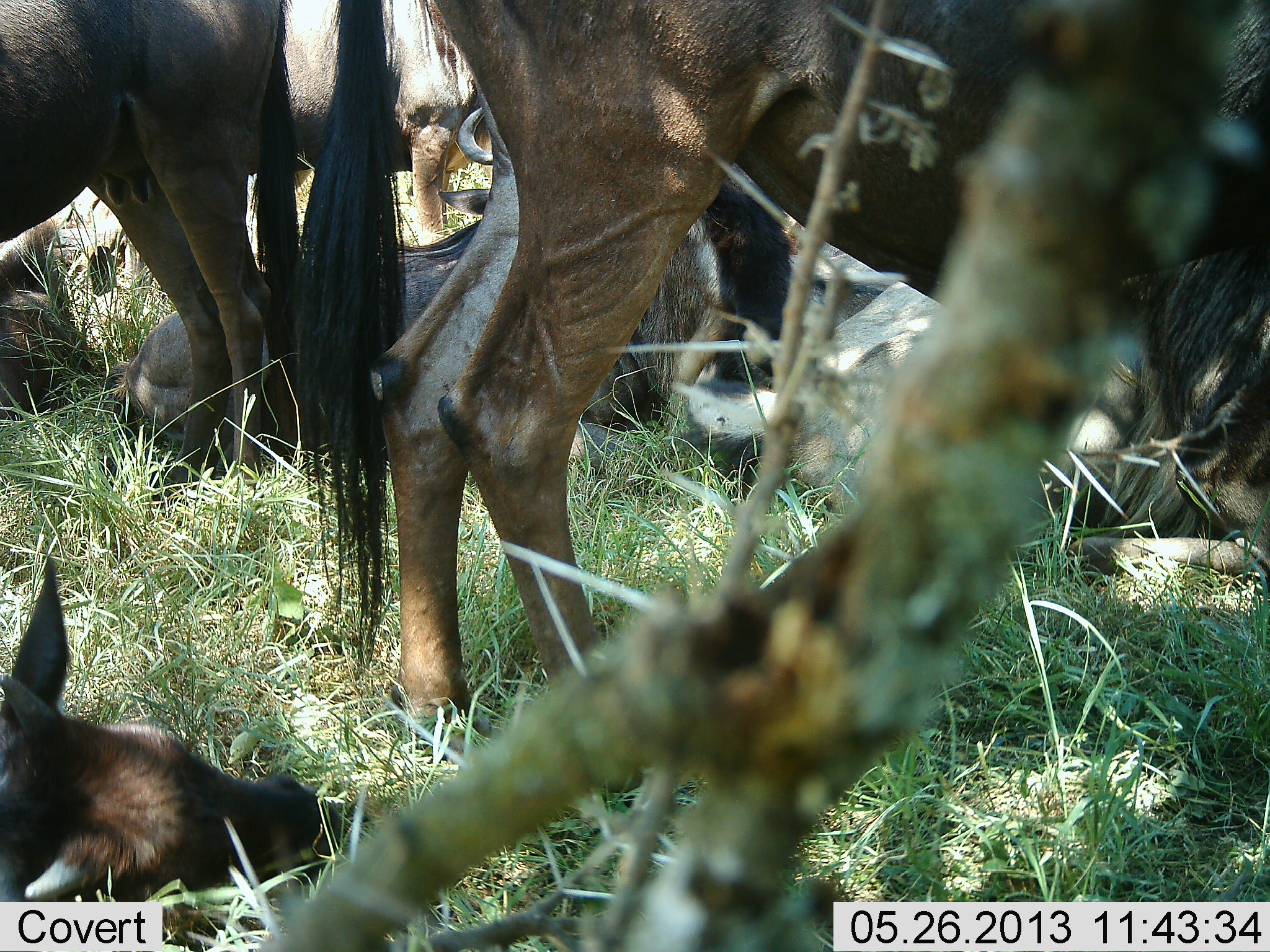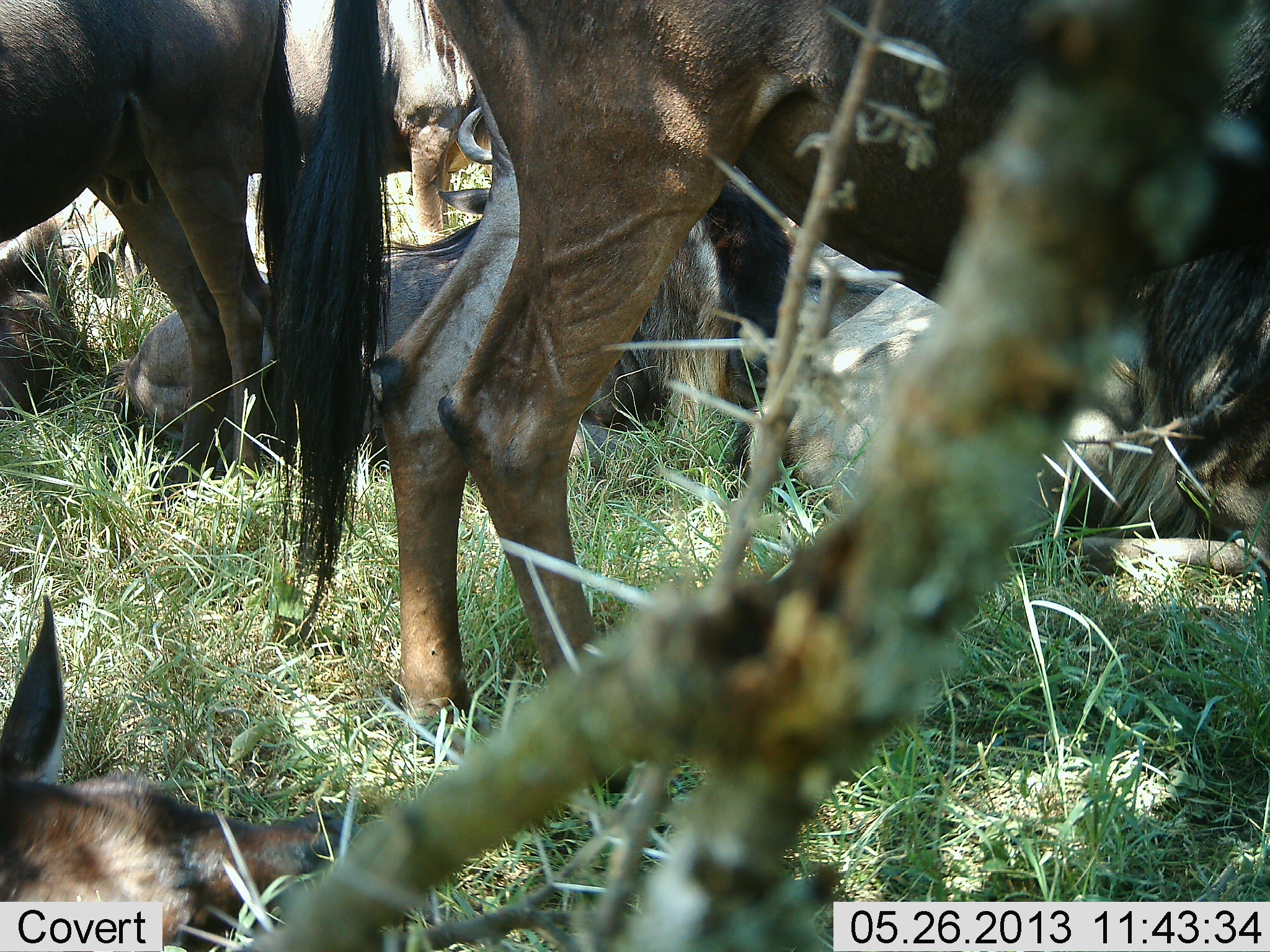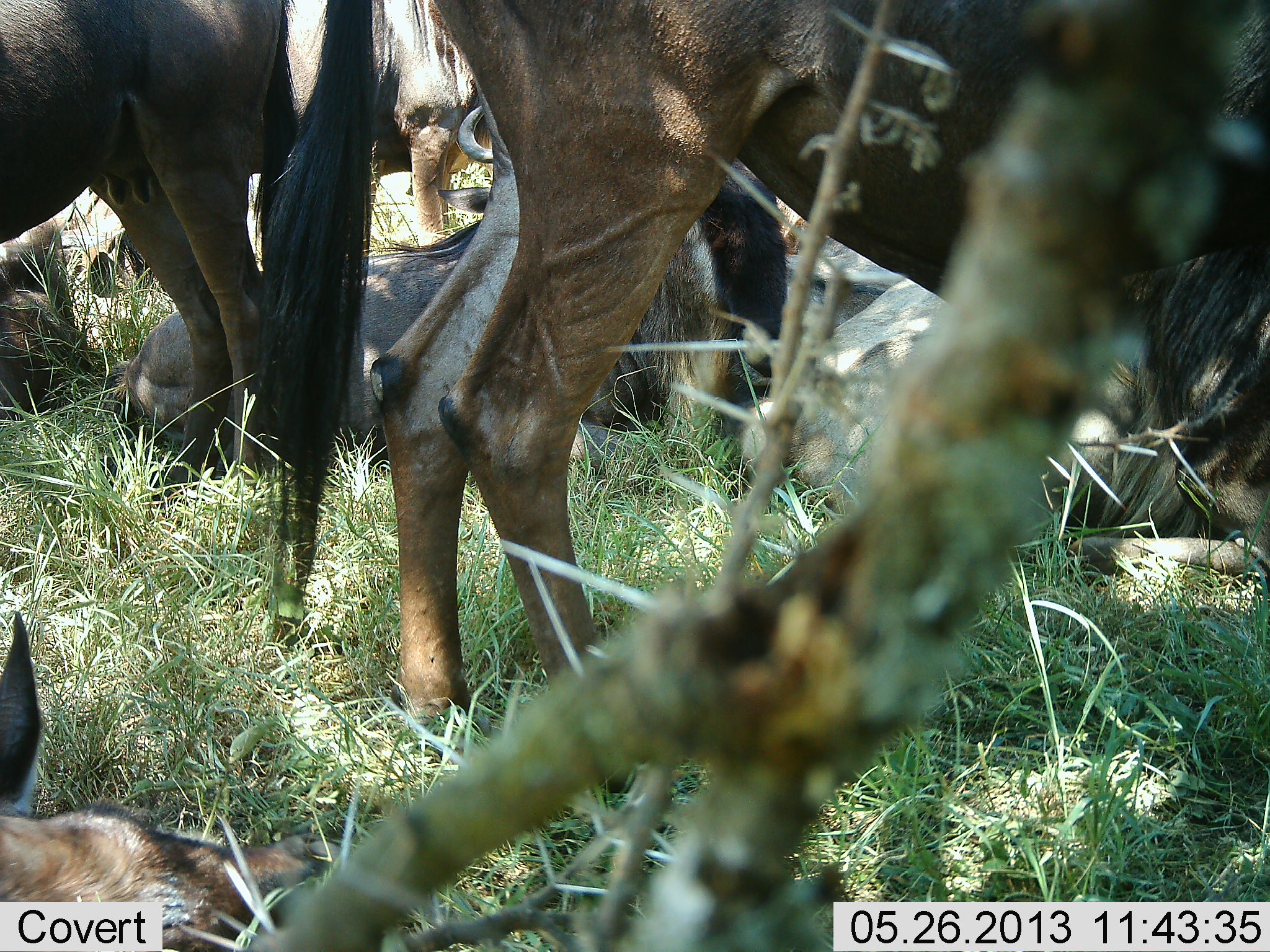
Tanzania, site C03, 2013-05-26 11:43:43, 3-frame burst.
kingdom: Animalia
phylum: Chordata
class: Mammalia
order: Artiodactyla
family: Bovidae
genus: Connochaetes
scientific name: Connochaetes taurinus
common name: blue wildebeest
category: wildebeest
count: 6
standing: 70%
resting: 90%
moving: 0%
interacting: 20%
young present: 30%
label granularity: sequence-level